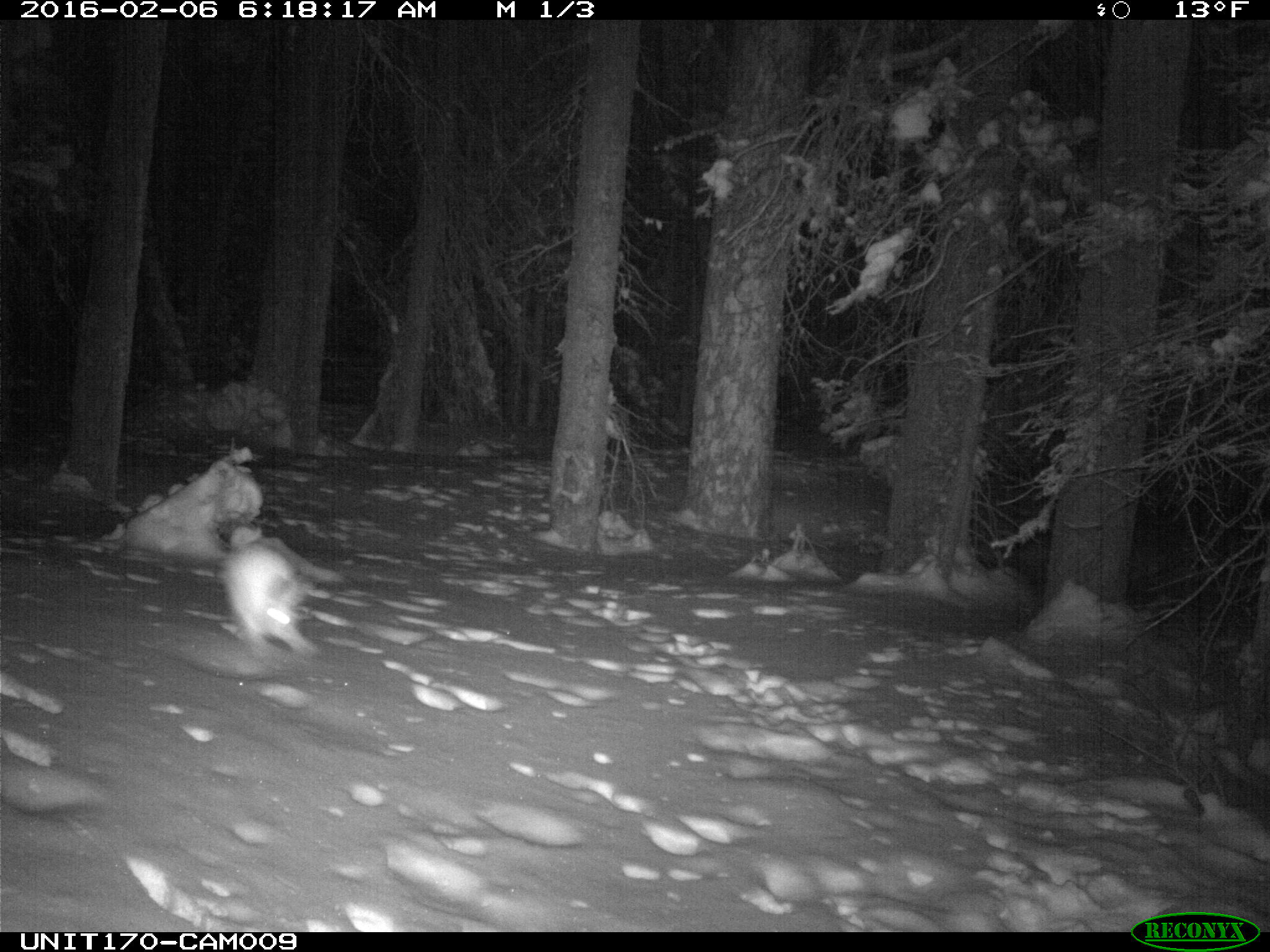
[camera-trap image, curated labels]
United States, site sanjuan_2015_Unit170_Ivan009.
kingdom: Animalia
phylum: Chordata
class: Mammalia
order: Lagomorpha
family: Leporidae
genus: Lepus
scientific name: Lepus americanus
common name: snowshoe hare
Lepus americanus (snowshoe hare).